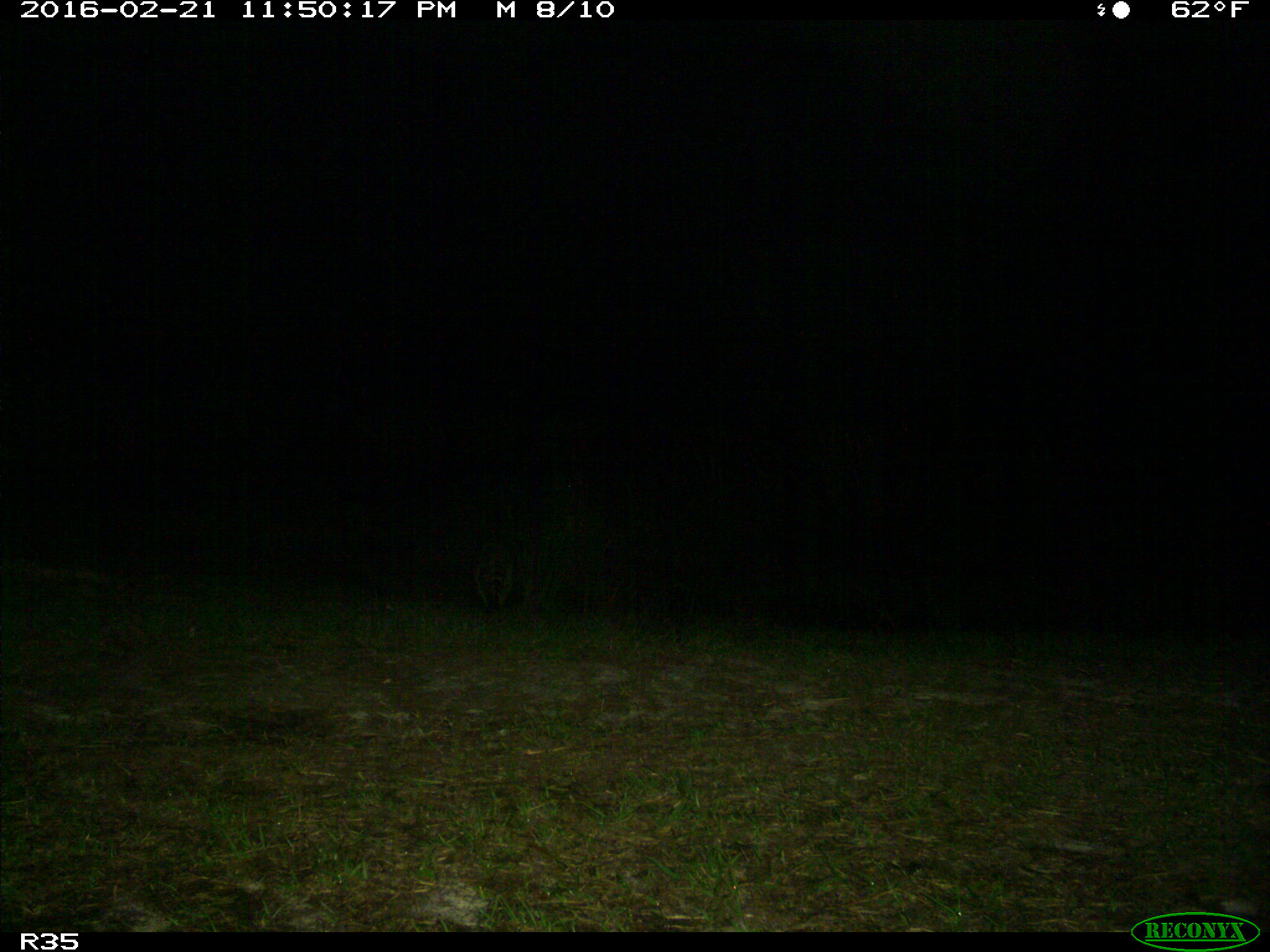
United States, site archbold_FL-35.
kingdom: Animalia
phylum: Chordata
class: Mammalia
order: Carnivora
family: Procyonidae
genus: Procyon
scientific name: Procyon lotor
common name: common raccoon